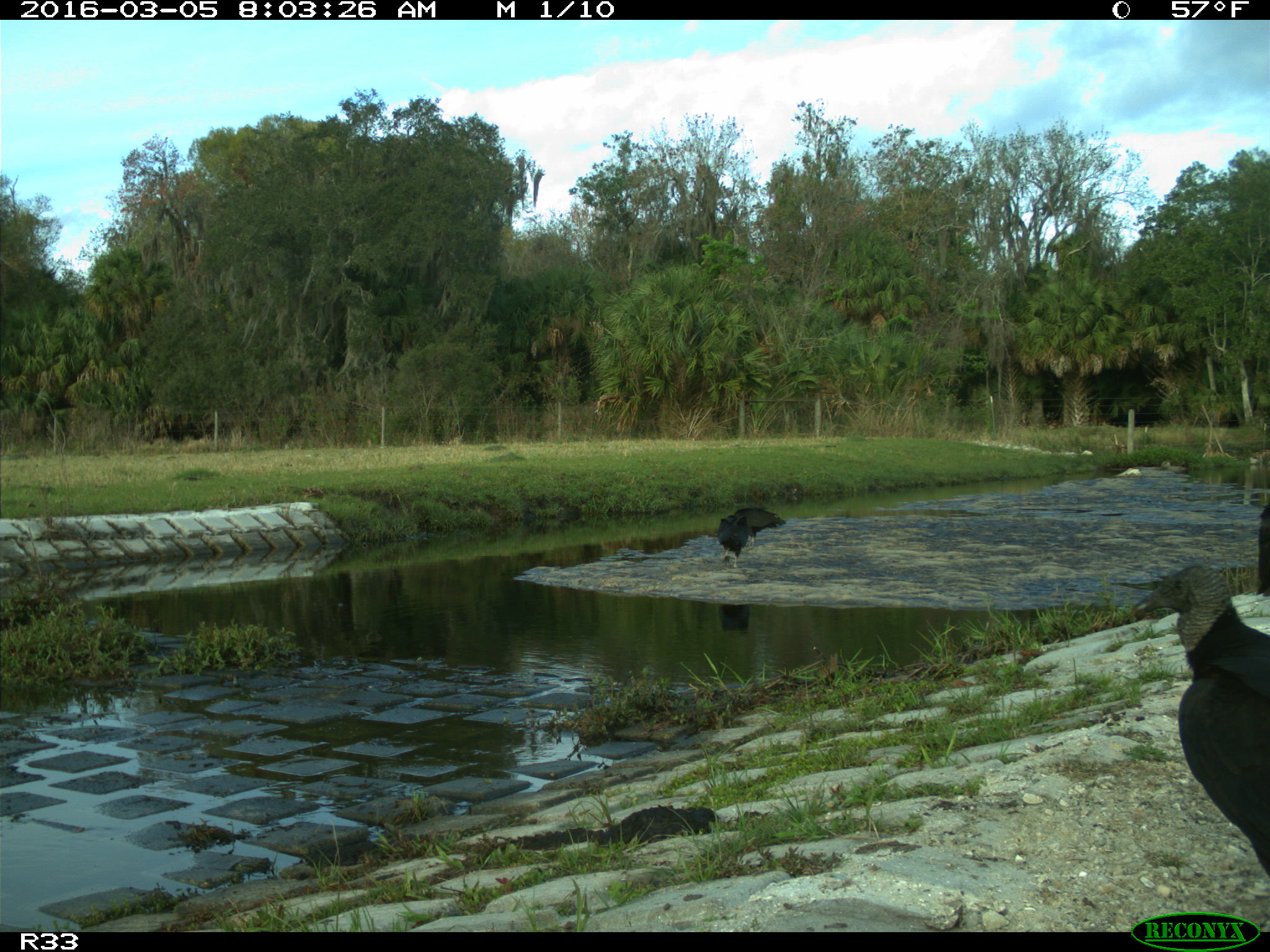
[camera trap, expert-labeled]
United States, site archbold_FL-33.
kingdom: Animalia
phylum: Chordata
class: Aves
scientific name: Aves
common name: birds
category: unidentified bird